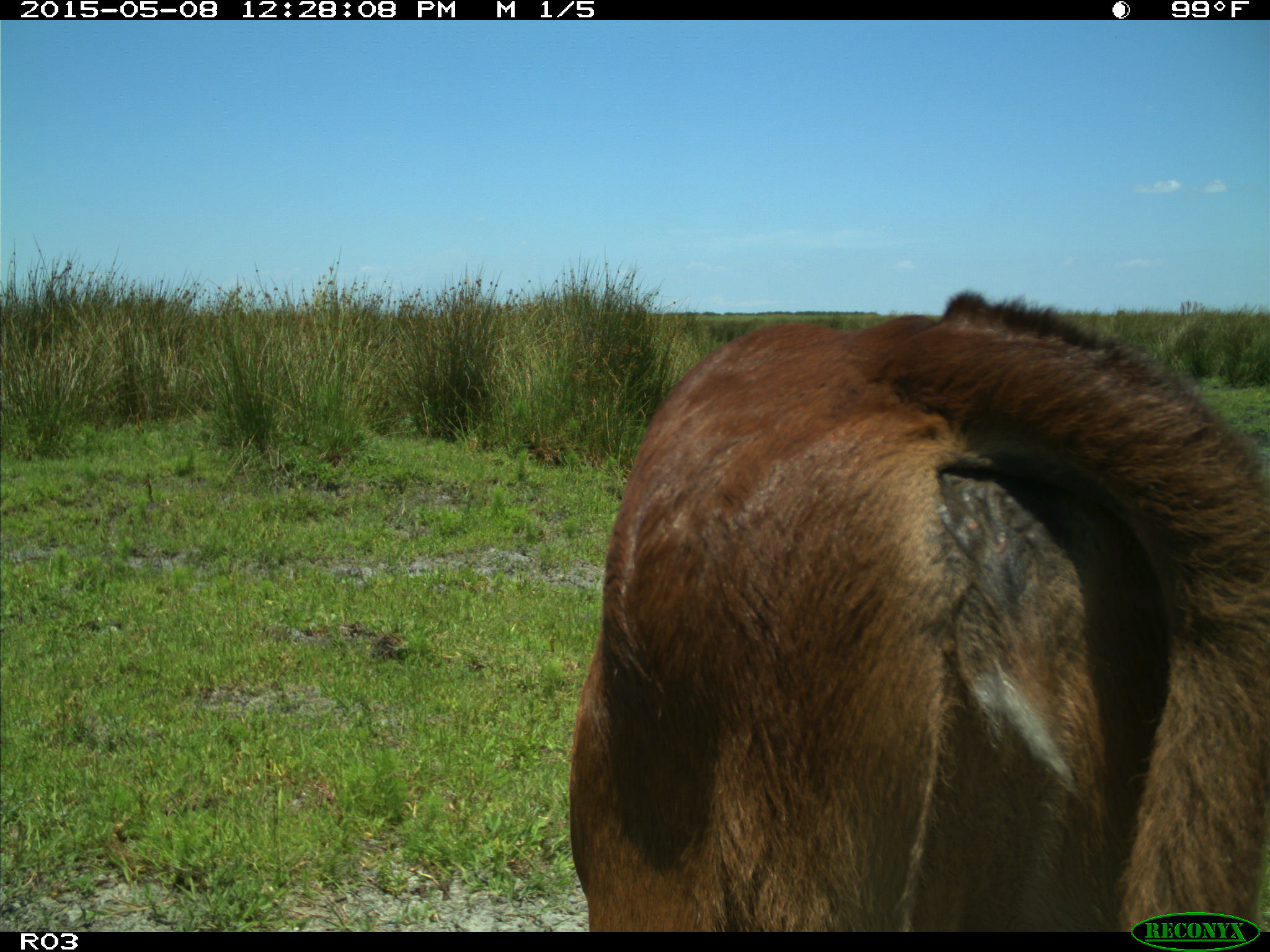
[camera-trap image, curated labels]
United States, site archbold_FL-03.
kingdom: Animalia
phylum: Chordata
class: Mammalia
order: Artiodactyla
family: Bovidae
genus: Bos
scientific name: Bos taurus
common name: domestic cow